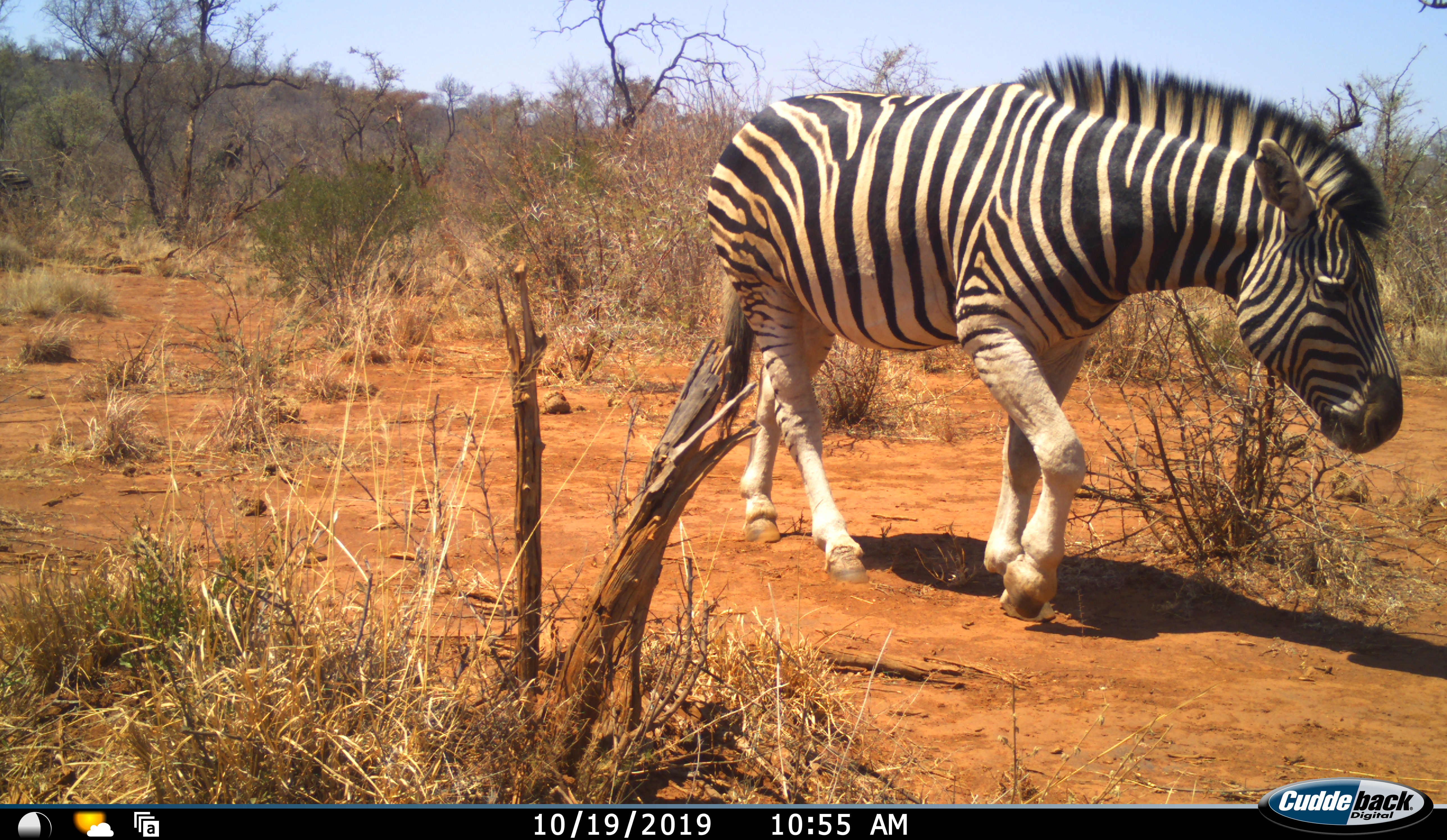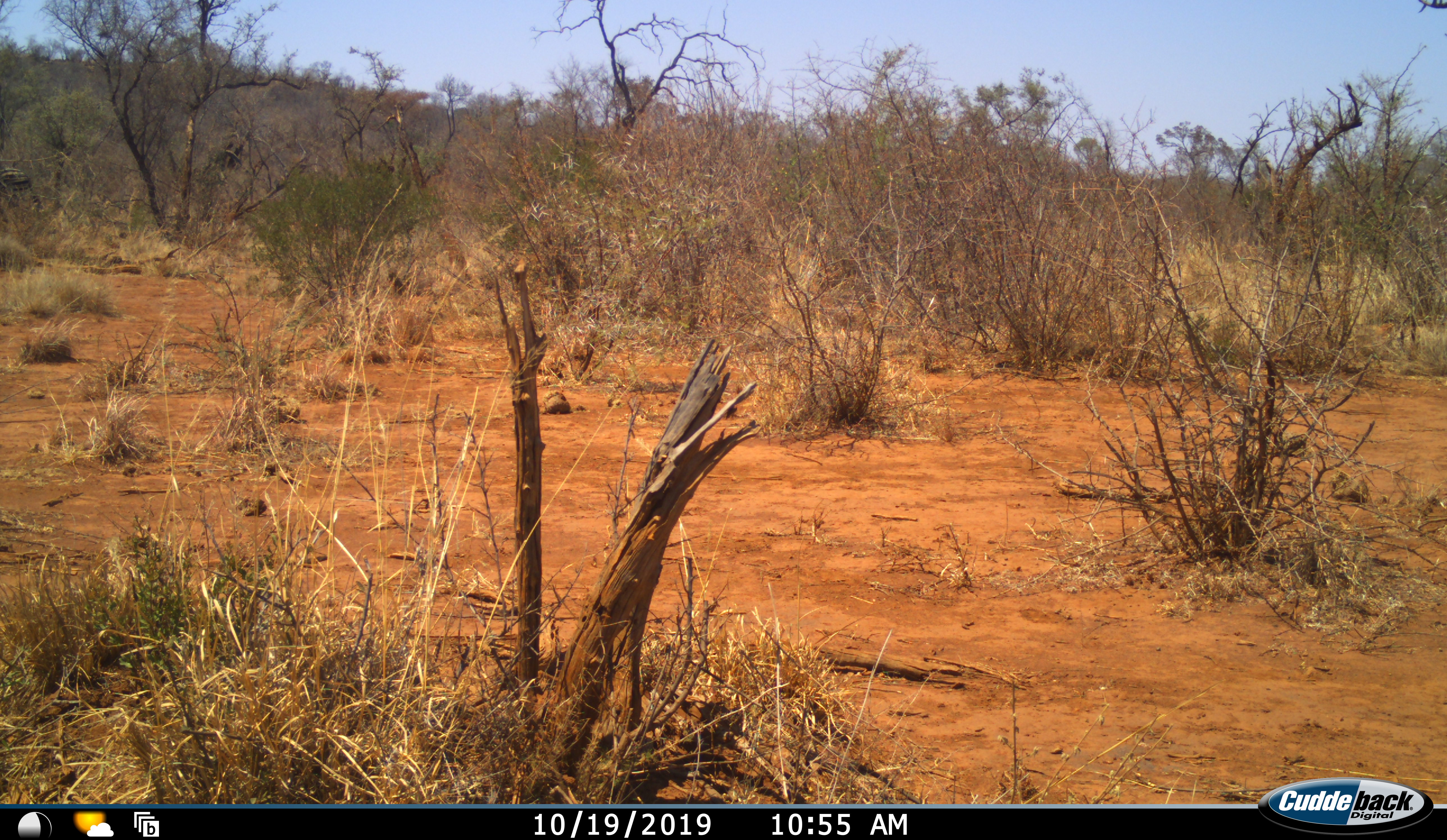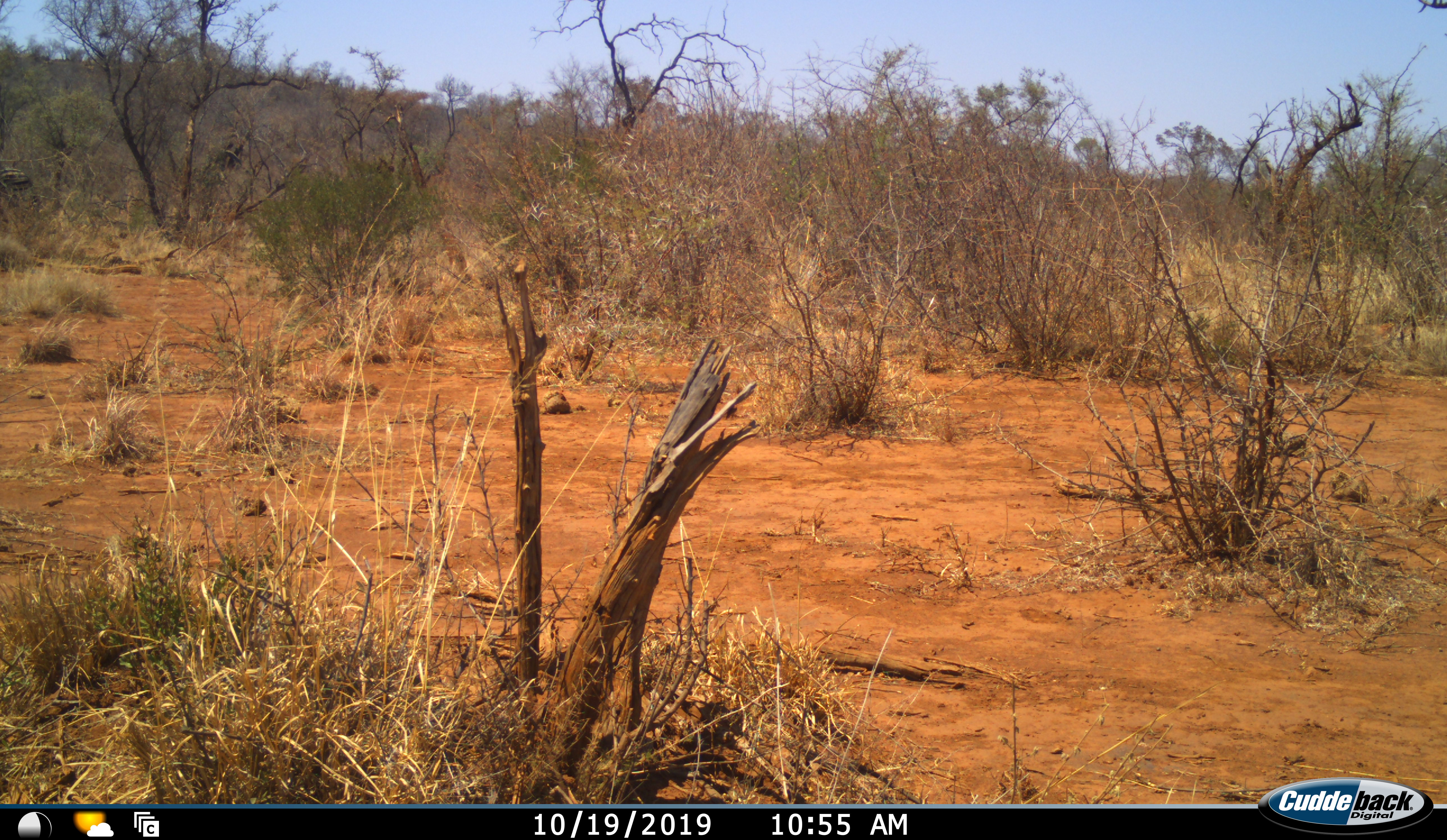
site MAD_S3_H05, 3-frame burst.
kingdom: Animalia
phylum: Chordata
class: Mammalia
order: Perissodactyla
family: Equidae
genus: Equus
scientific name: Equus quagga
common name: plains zebra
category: zebraplains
Zebraplains (plains zebra) (Equus quagga), count 1. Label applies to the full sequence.